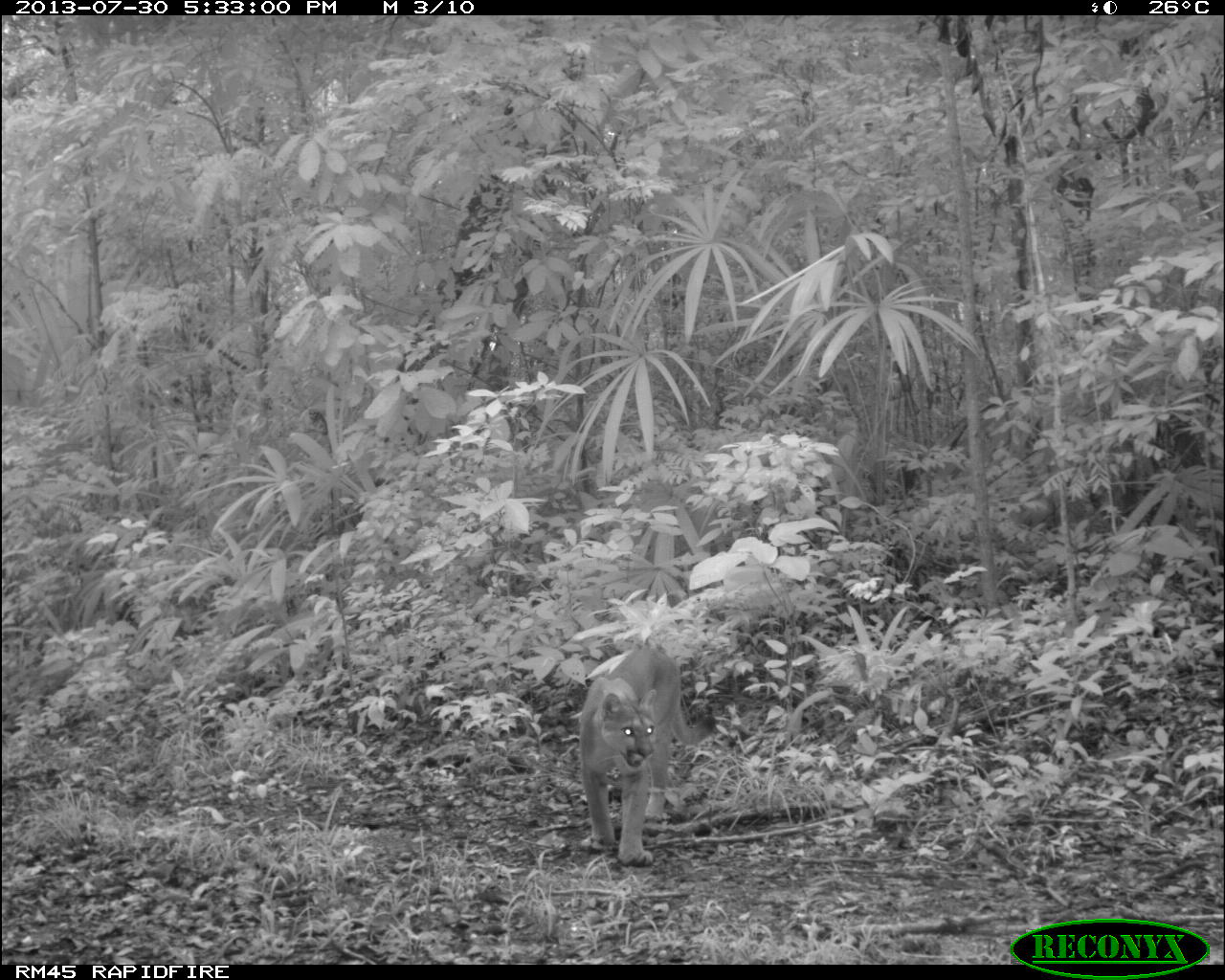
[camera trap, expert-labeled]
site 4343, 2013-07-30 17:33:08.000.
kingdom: Animalia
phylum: Chordata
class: Mammalia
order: Carnivora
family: Felidae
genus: Puma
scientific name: Puma concolor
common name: mountain lion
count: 1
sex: male